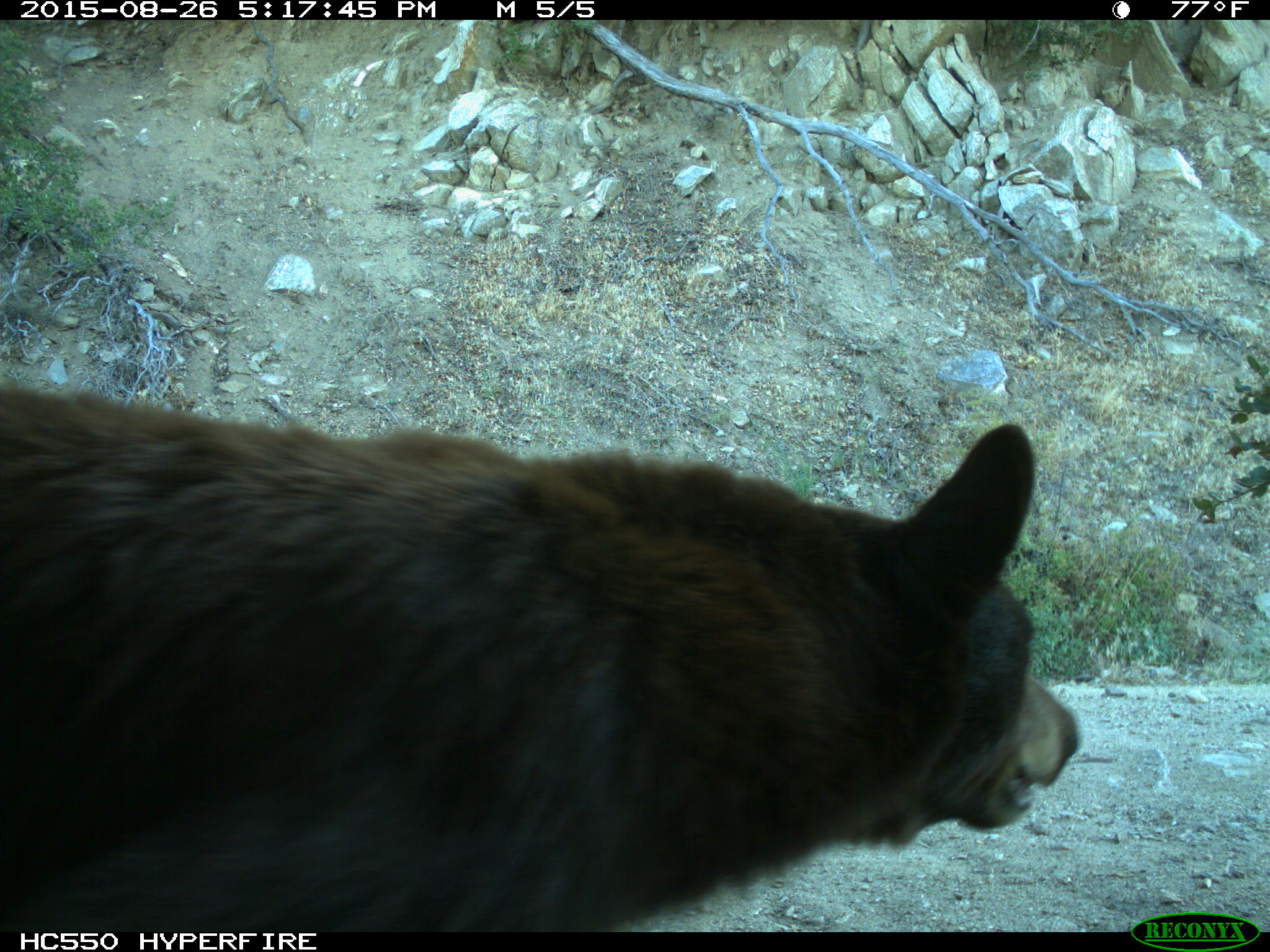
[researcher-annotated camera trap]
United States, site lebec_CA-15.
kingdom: Animalia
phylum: Chordata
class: Mammalia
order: Carnivora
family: Ursidae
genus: Ursus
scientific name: Ursus americanus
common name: american black bear